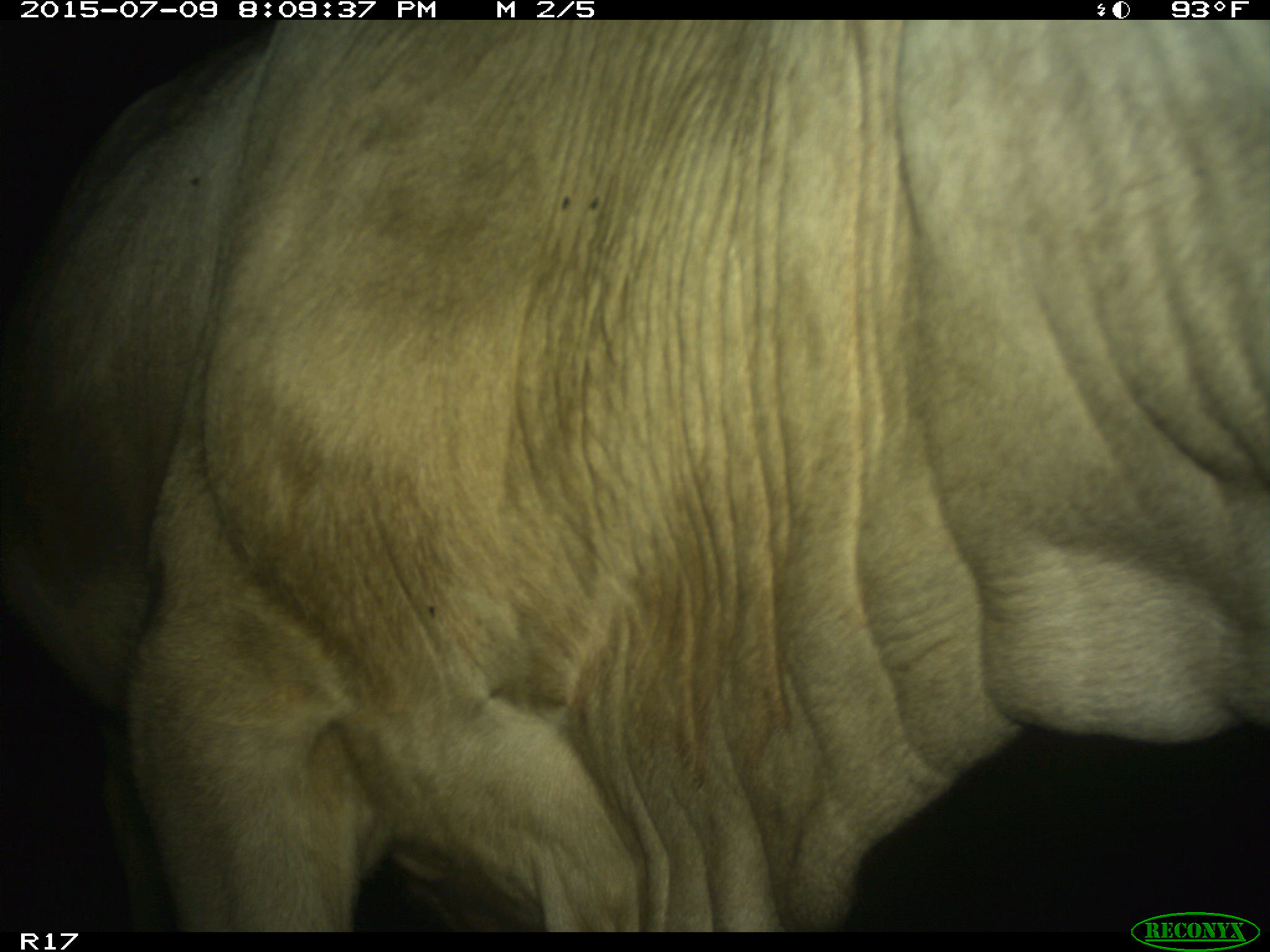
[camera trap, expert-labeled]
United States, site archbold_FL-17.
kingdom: Animalia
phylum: Chordata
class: Mammalia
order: Artiodactyla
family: Bovidae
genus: Bos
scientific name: Bos taurus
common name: domestic cow